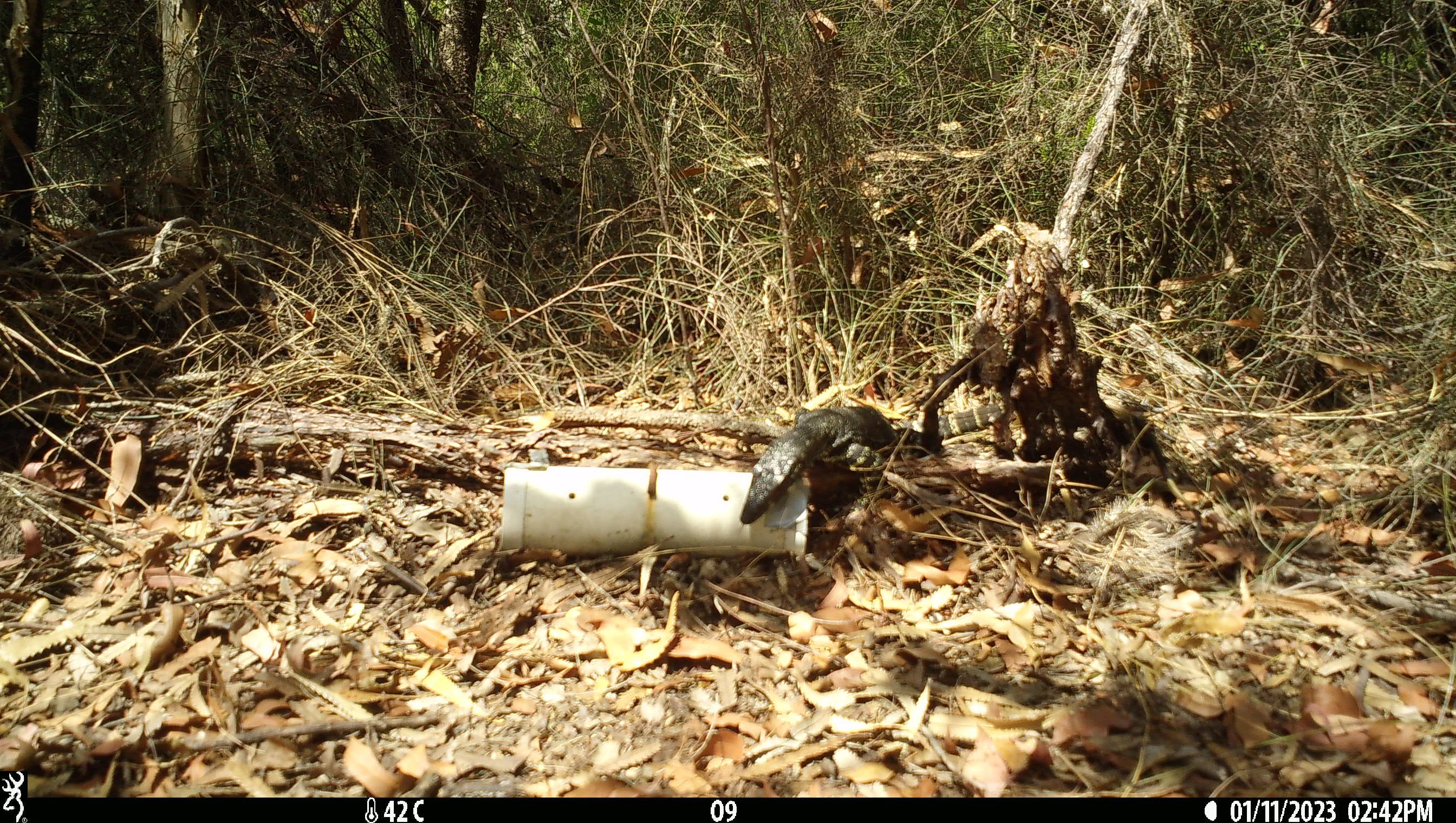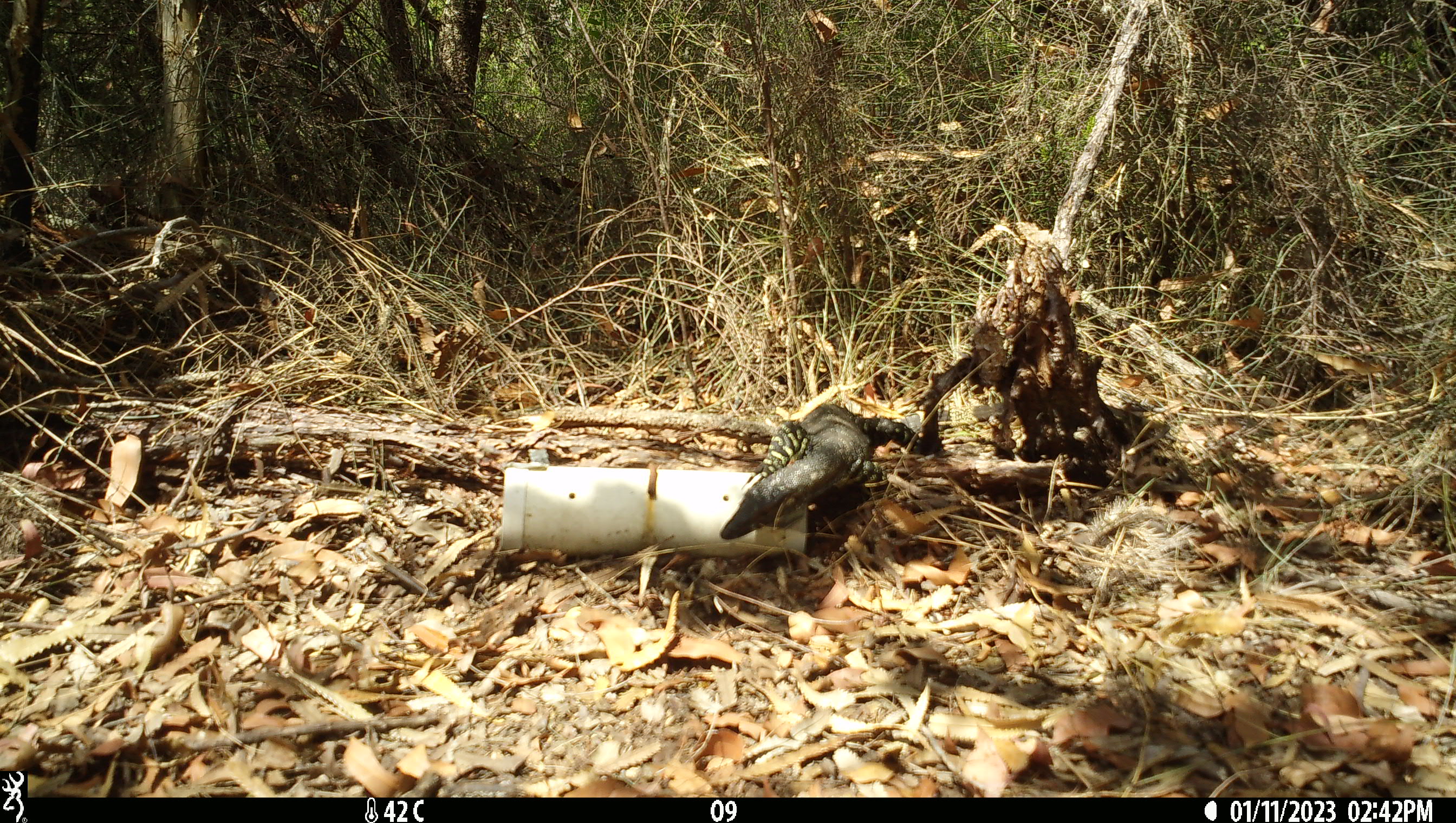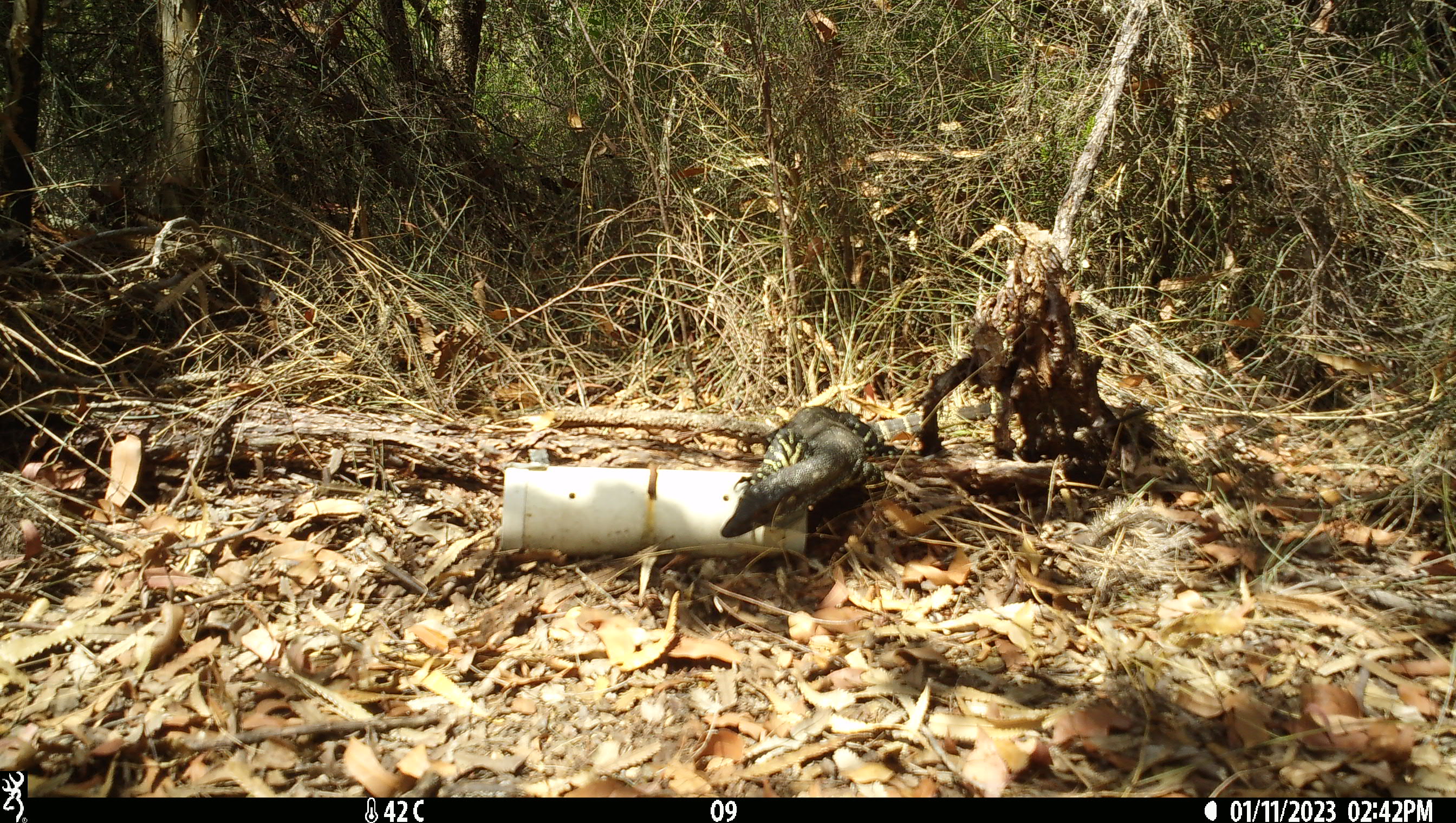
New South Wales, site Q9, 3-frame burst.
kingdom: Animalia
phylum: Chordata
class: Reptilia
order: Squamata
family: Varanidae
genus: Varanus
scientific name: Varanus varius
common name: lace monitor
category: goanna